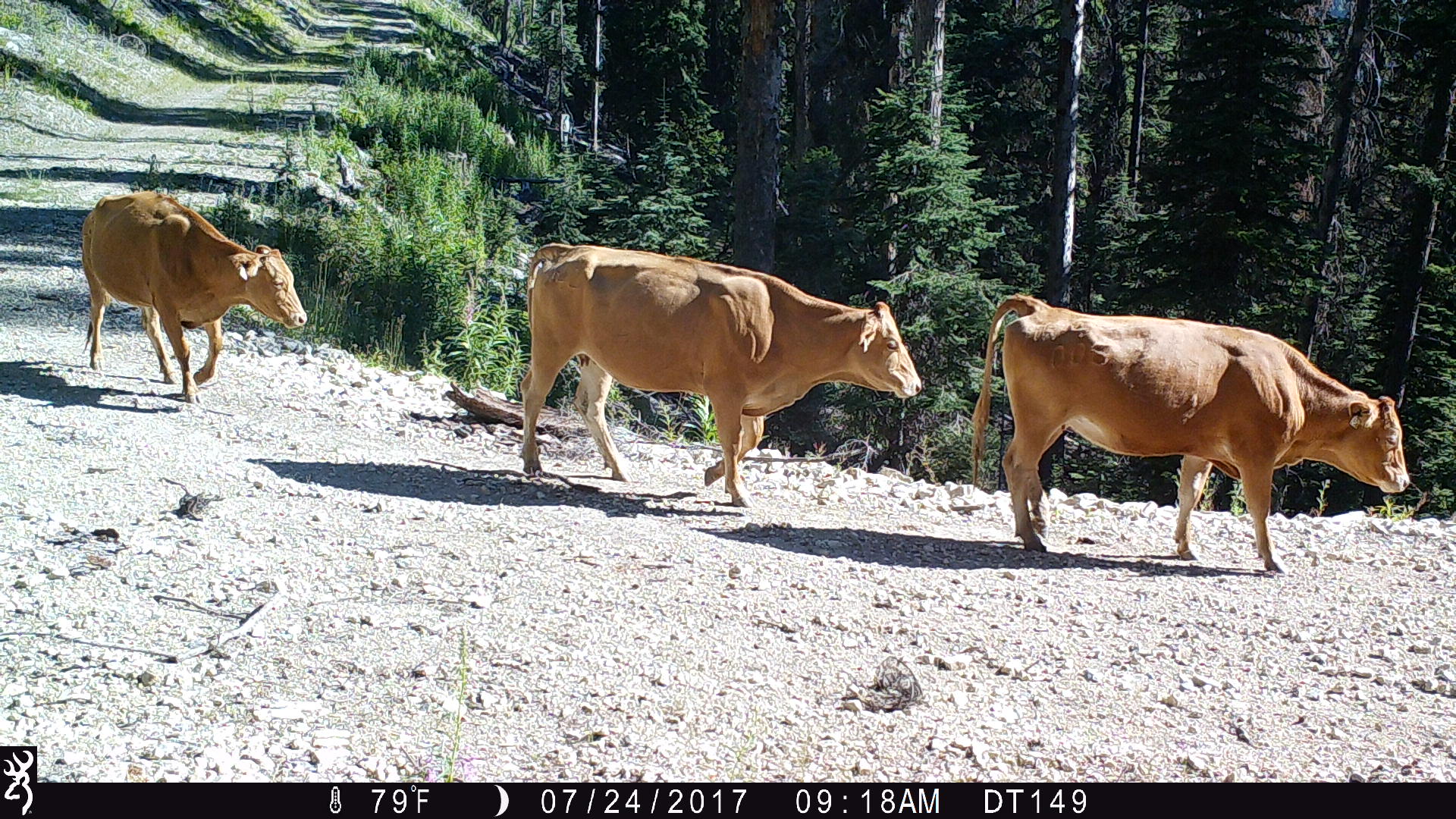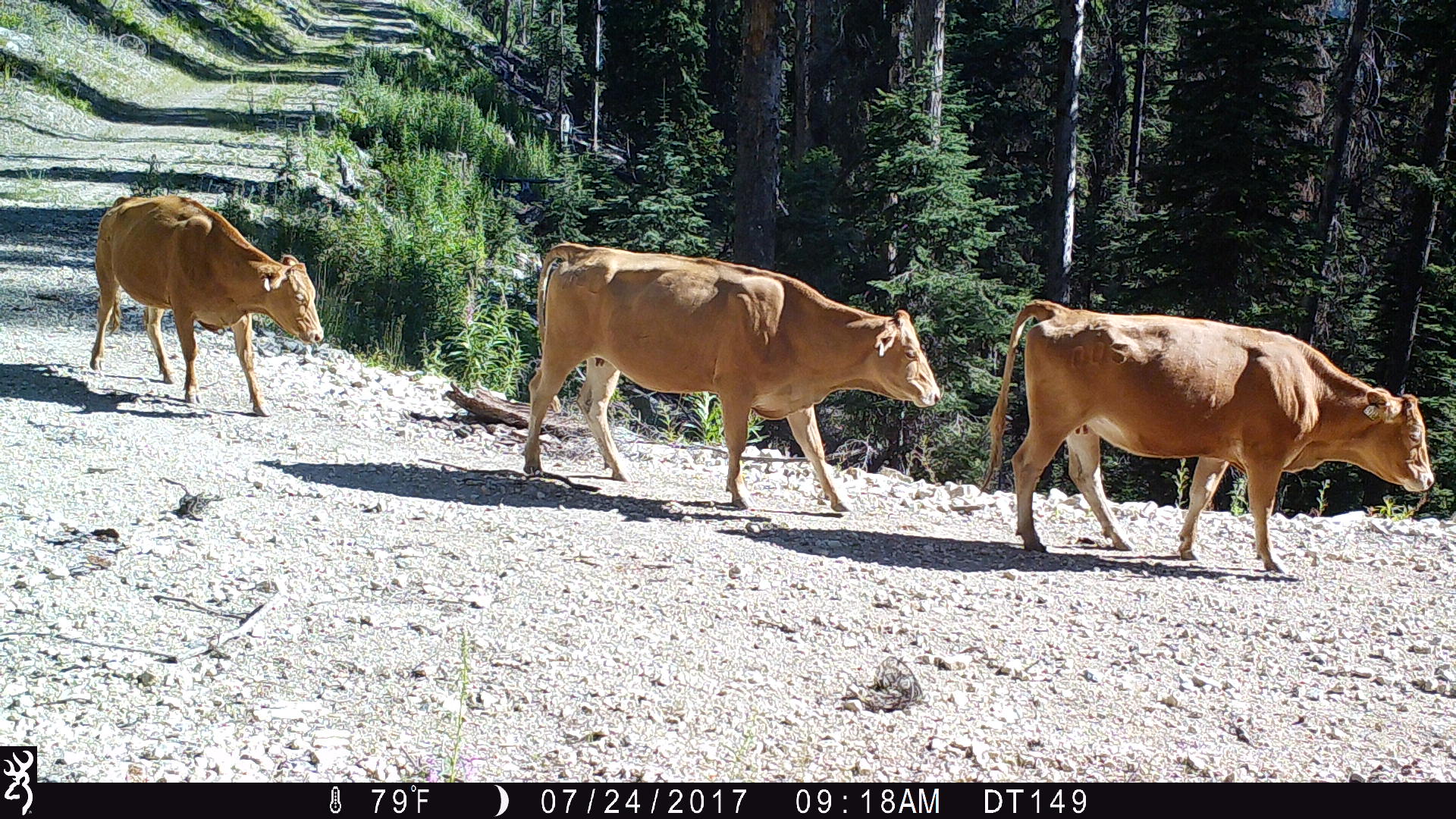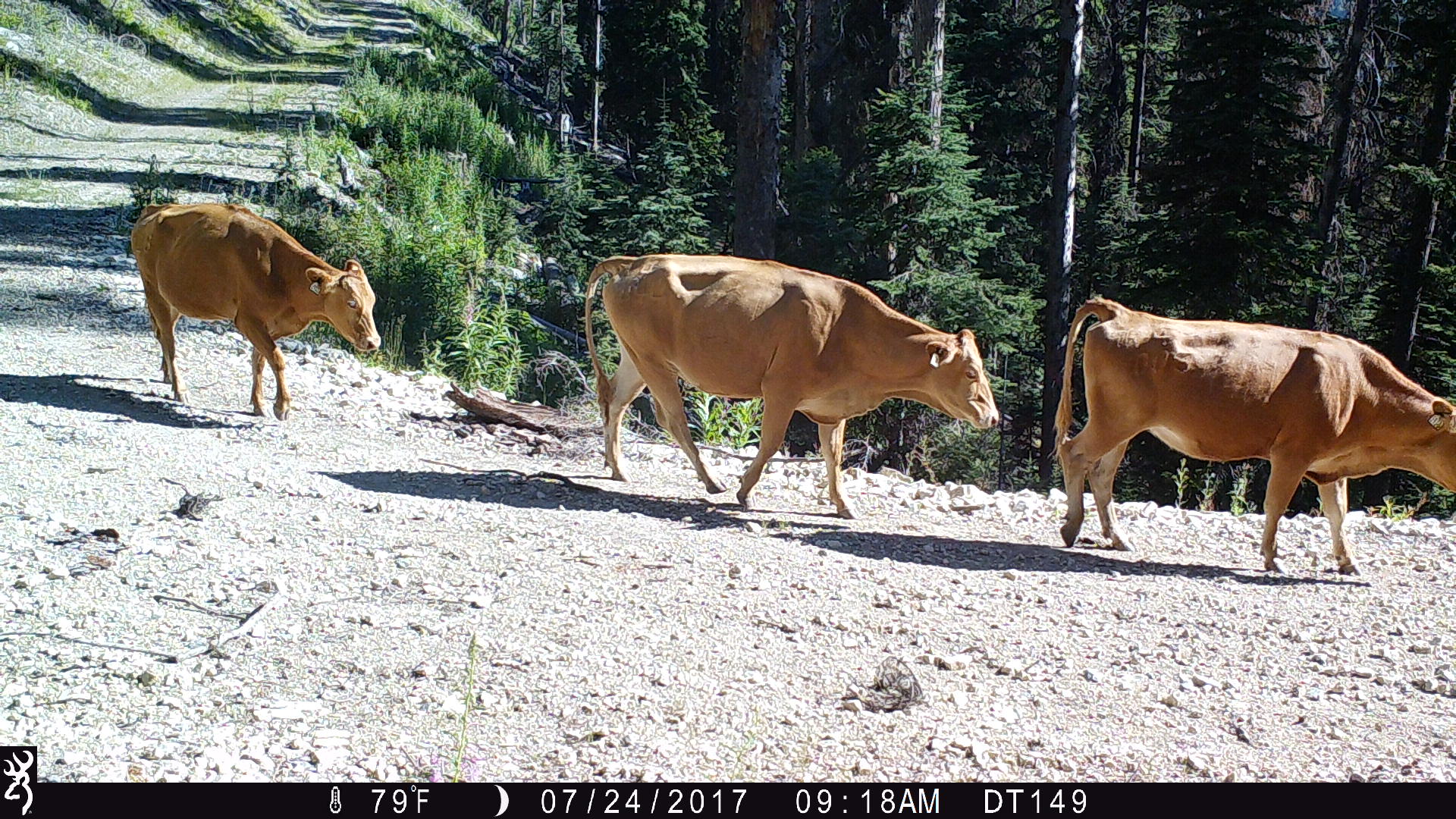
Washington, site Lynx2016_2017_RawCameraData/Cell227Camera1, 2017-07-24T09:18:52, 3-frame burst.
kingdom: Animalia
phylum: Chordata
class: Mammalia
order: Artiodactyla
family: Bovidae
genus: Bos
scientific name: Bos taurus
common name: domestic cattle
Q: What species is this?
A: Domestic cattle (Bos taurus).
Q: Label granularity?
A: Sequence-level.